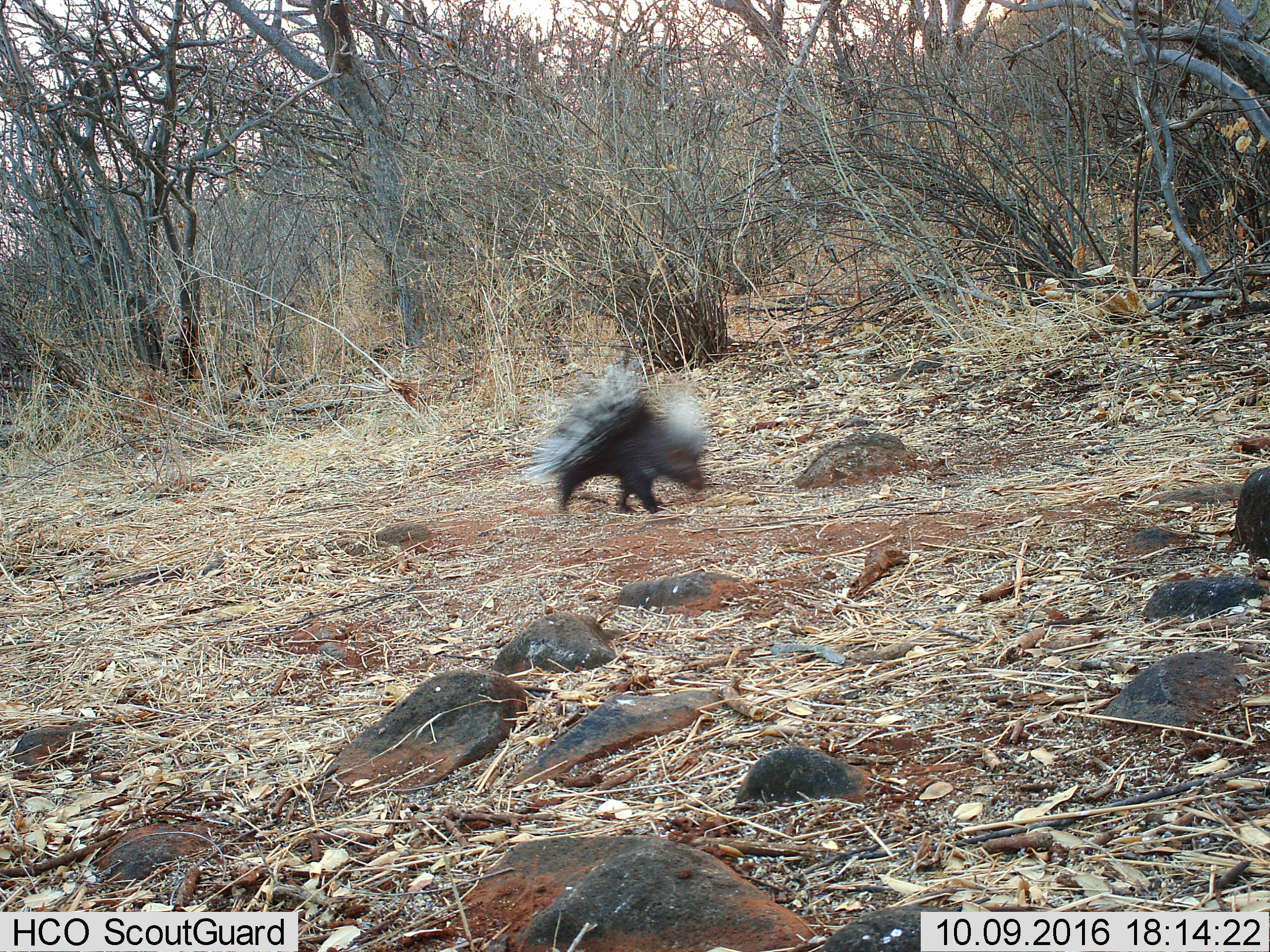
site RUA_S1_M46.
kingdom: Animalia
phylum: Chordata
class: Mammalia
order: Rodentia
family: Hystricidae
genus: Hystrix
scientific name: Hystrix cristata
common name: crested porcupine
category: porcupine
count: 1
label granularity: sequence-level